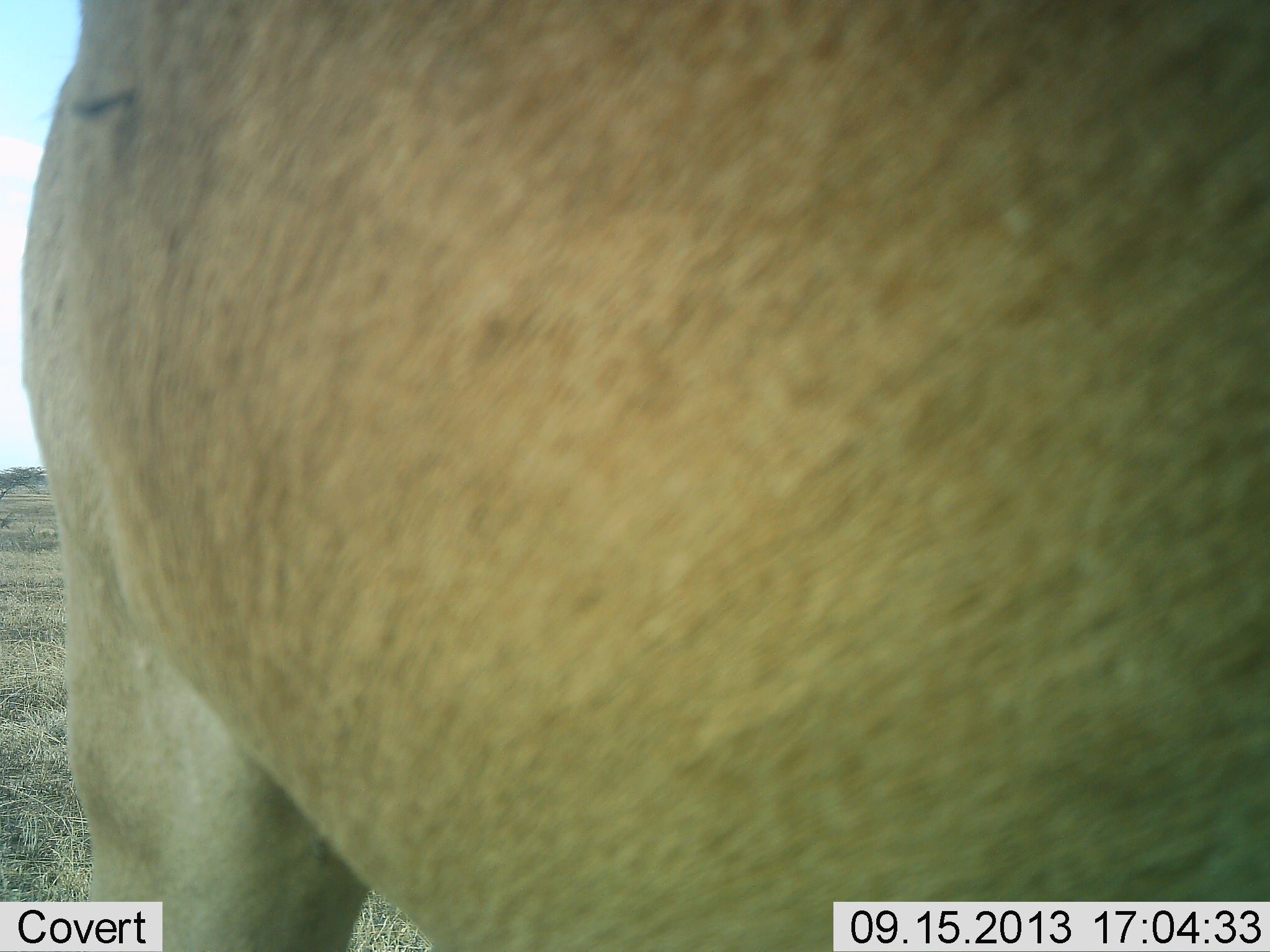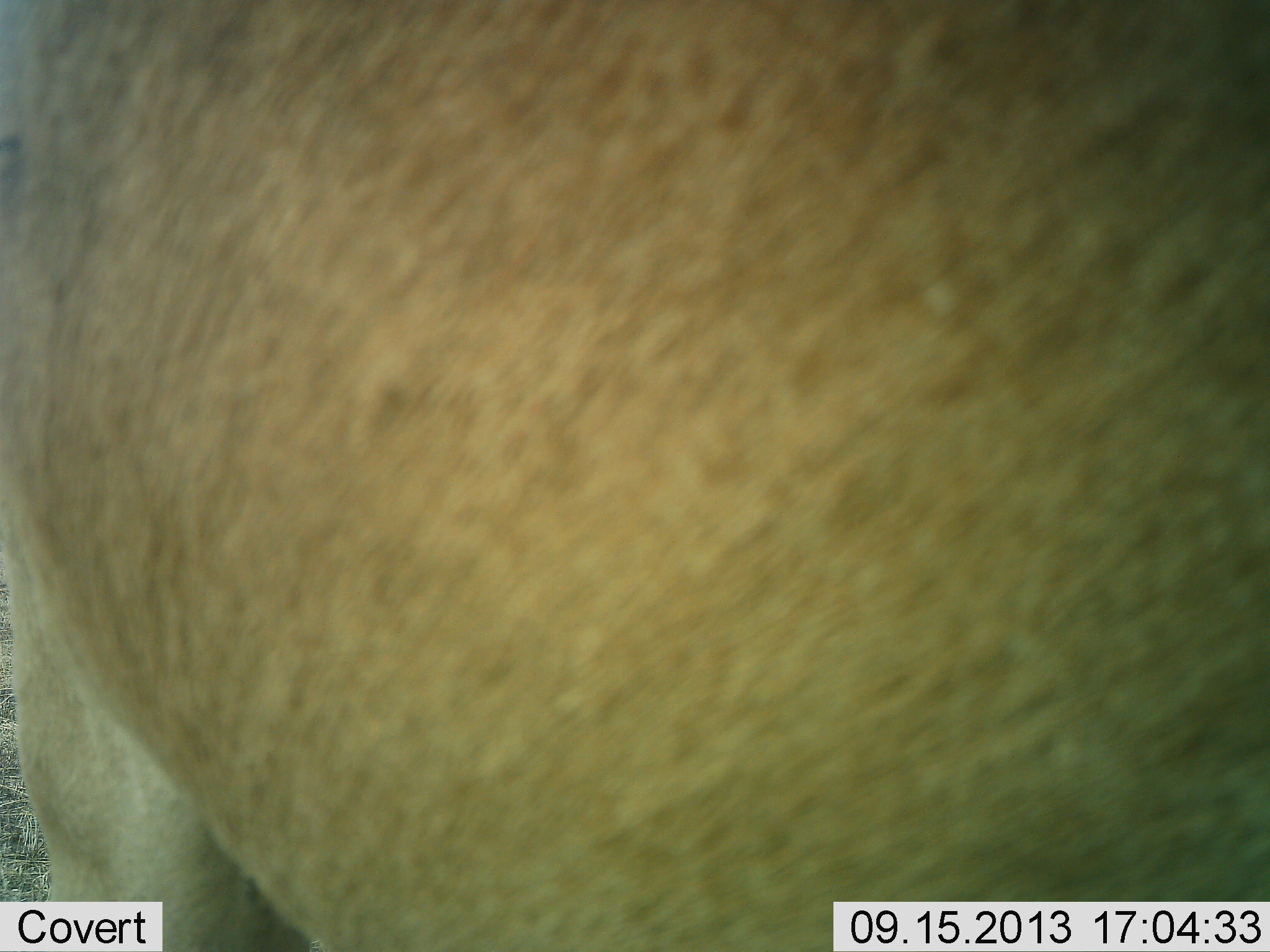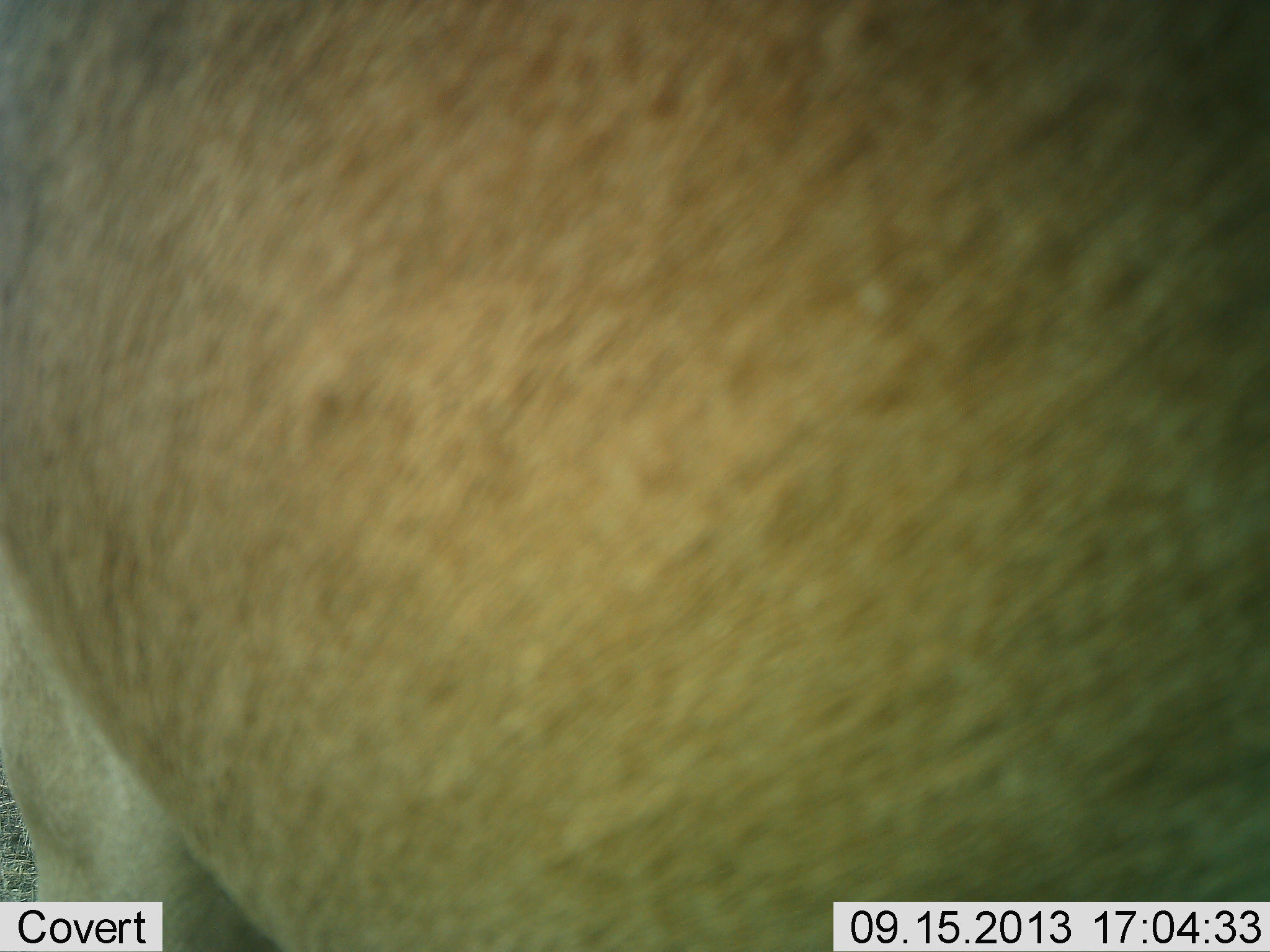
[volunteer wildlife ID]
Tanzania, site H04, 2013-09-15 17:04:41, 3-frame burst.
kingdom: Animalia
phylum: Chordata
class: Mammalia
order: Artiodactyla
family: Bovidae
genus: Alcelaphus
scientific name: Alcelaphus buselaphus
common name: hartebeest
Hartebeest (Alcelaphus buselaphus), count 1. Behavior (volunteer vote fractions): standing 89%, resting 11%, moving 0%, interacting 0%. Young present (vote fraction): 0%. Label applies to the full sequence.